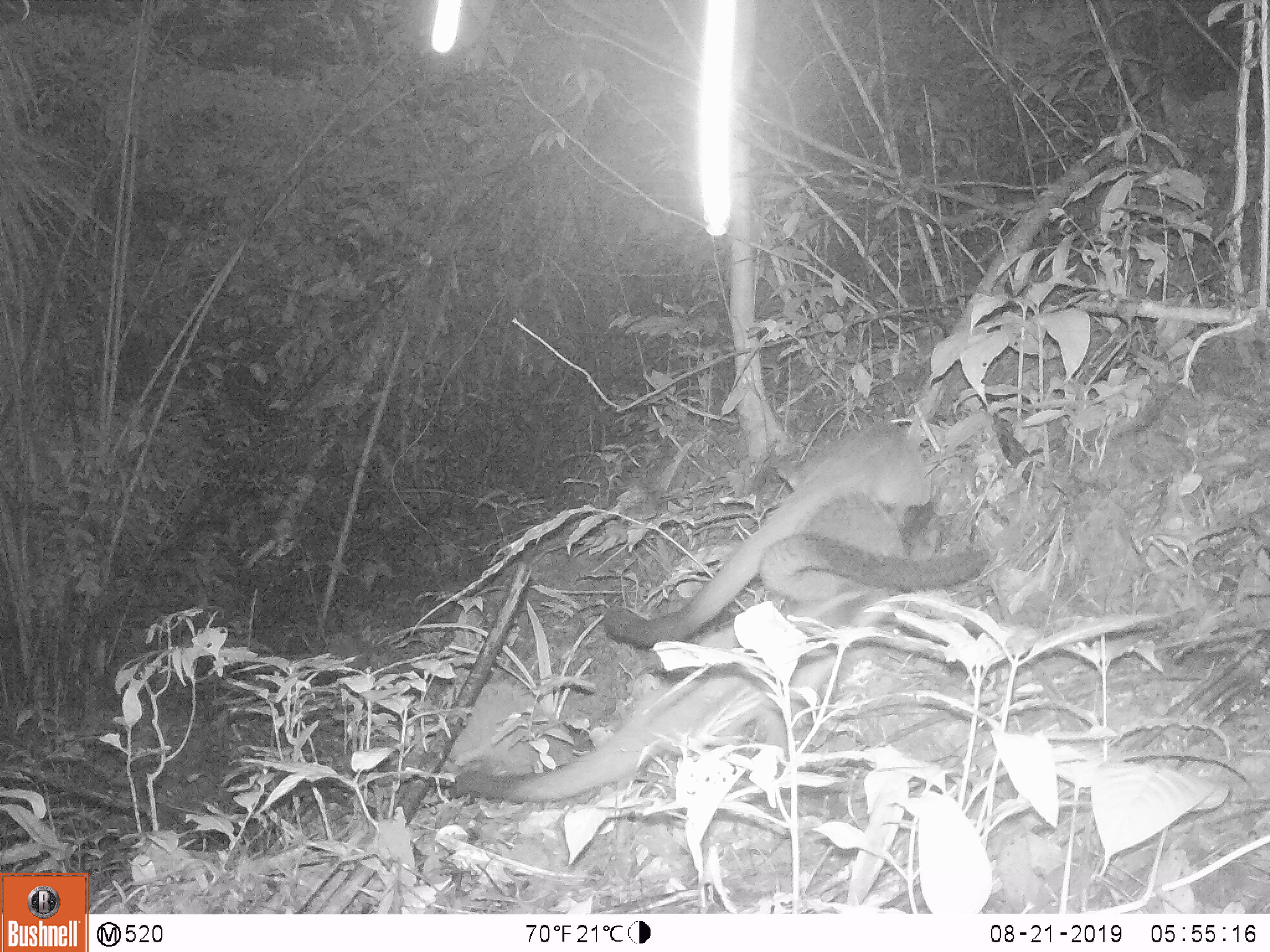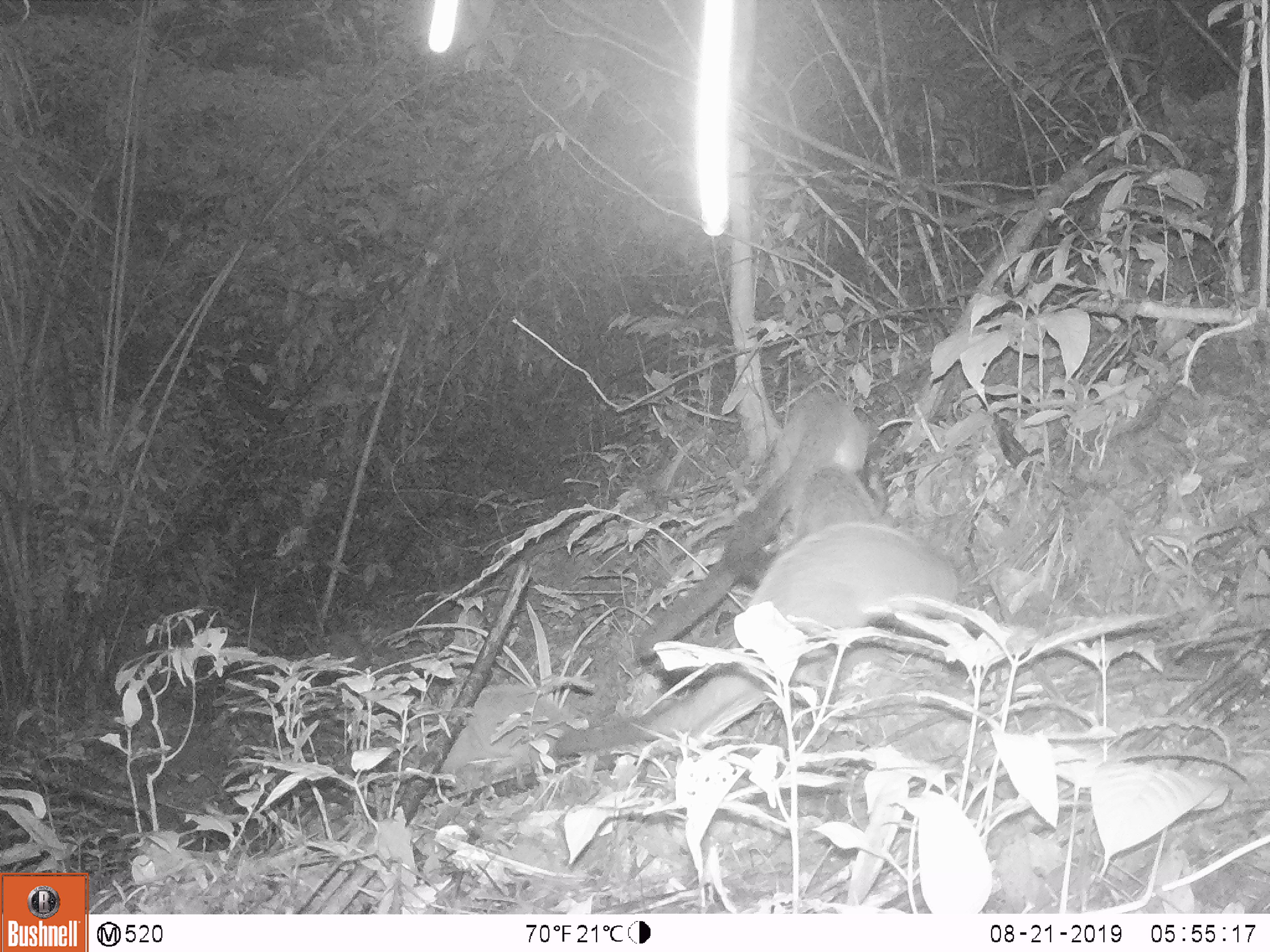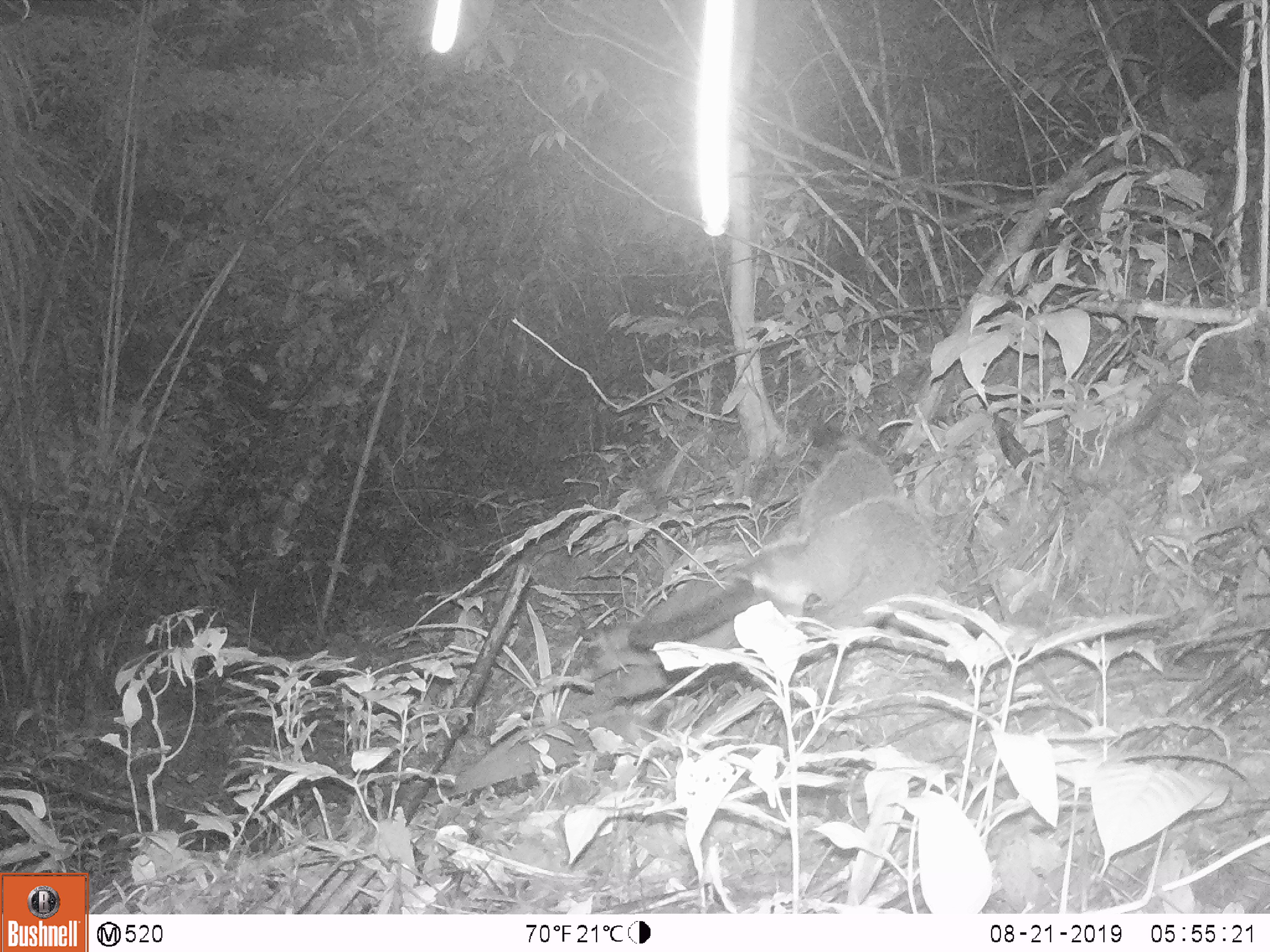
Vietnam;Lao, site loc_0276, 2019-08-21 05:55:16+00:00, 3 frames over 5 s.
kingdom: Animalia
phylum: Chordata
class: Mammalia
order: Carnivora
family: Viverridae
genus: Paguma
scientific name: Paguma larvata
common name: masked palm civet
Masked palm civet (Paguma larvata). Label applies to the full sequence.